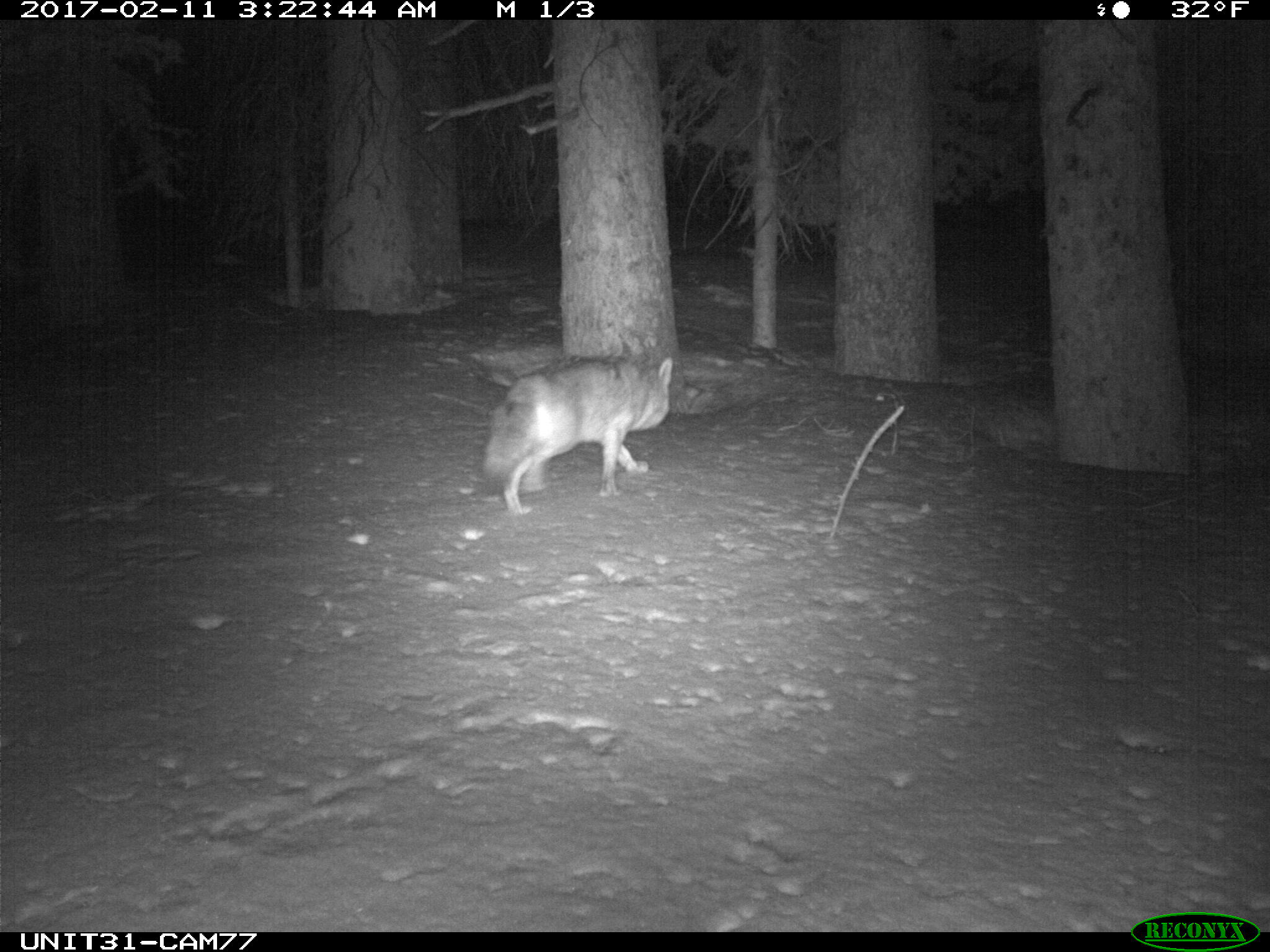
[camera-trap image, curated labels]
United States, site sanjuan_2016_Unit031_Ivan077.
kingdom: Animalia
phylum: Chordata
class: Mammalia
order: Carnivora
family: Canidae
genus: Canis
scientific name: Canis latrans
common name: coyote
Canis latrans (coyote).